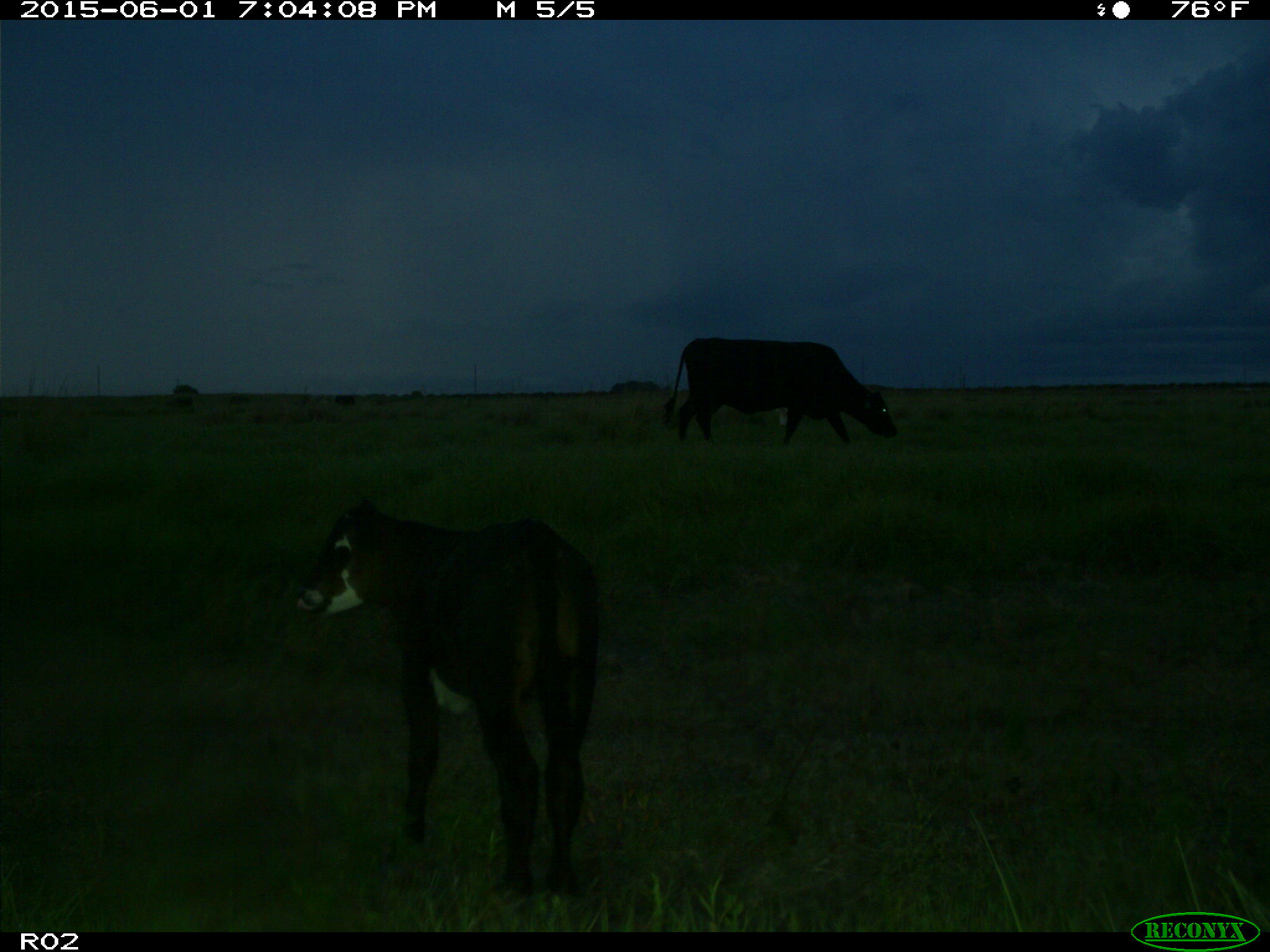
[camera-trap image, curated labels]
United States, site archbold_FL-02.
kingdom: Animalia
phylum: Chordata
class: Mammalia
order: Artiodactyla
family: Bovidae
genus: Bos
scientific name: Bos taurus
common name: domestic cow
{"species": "Bos taurus (domestic cow)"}